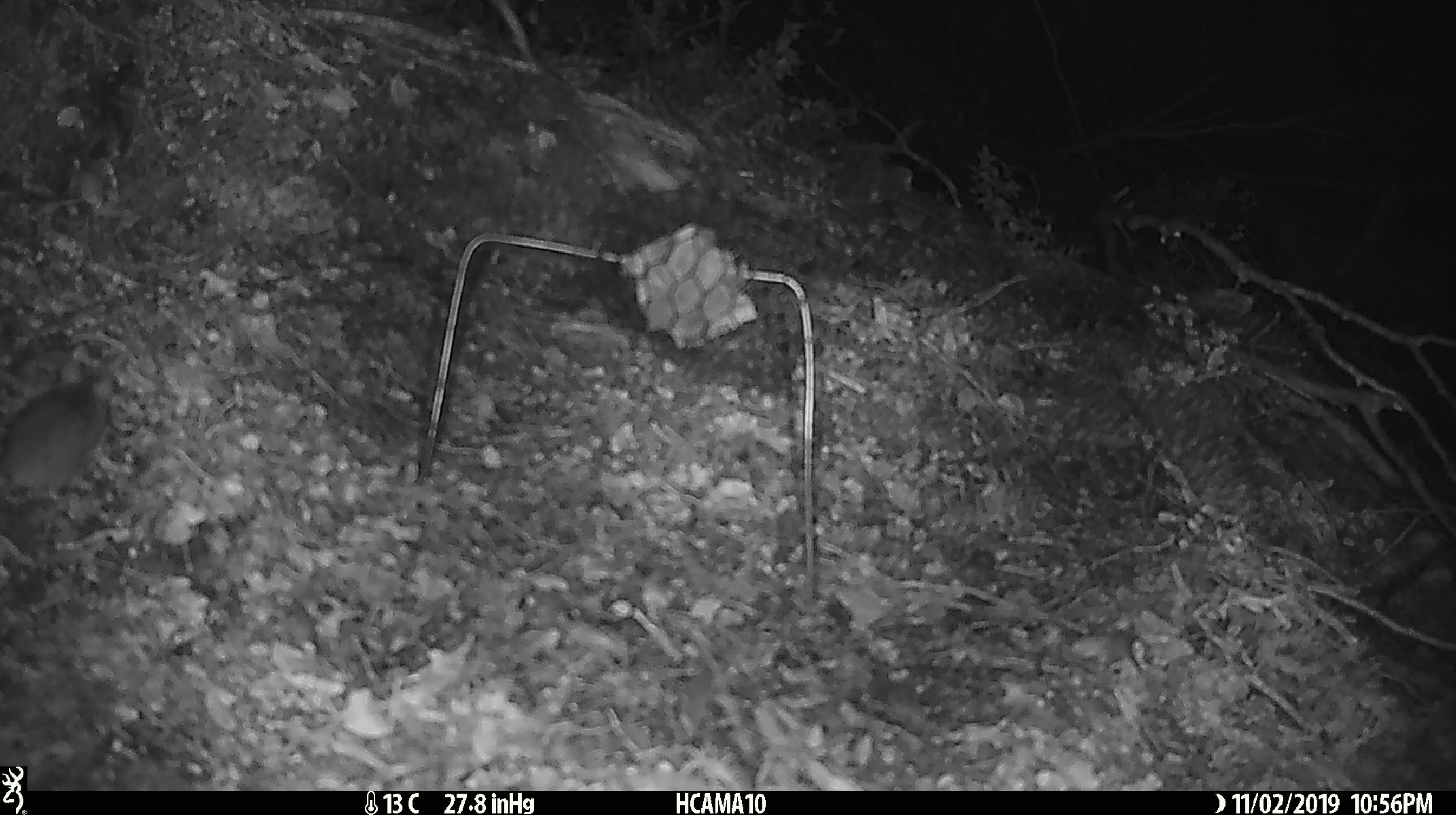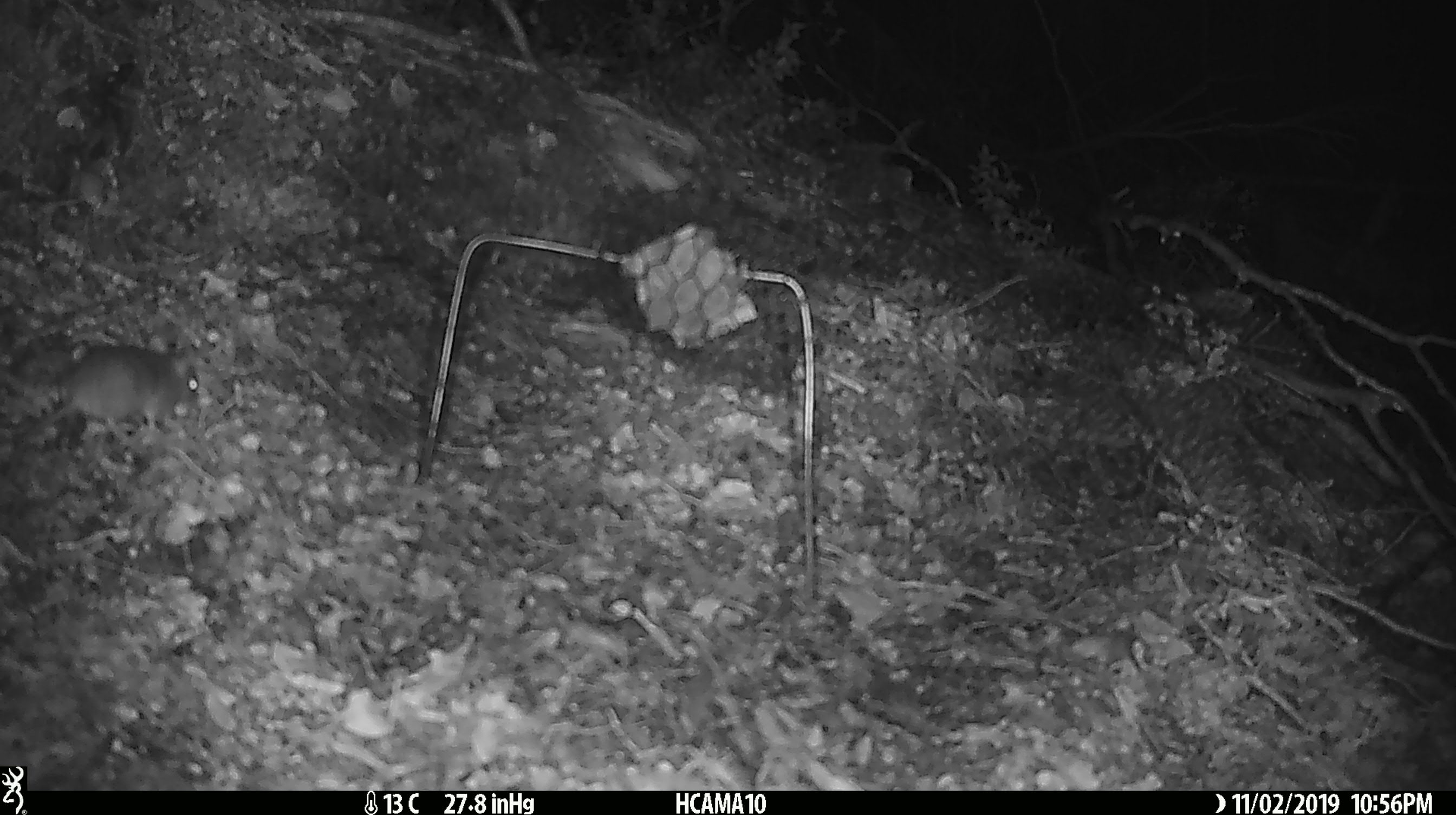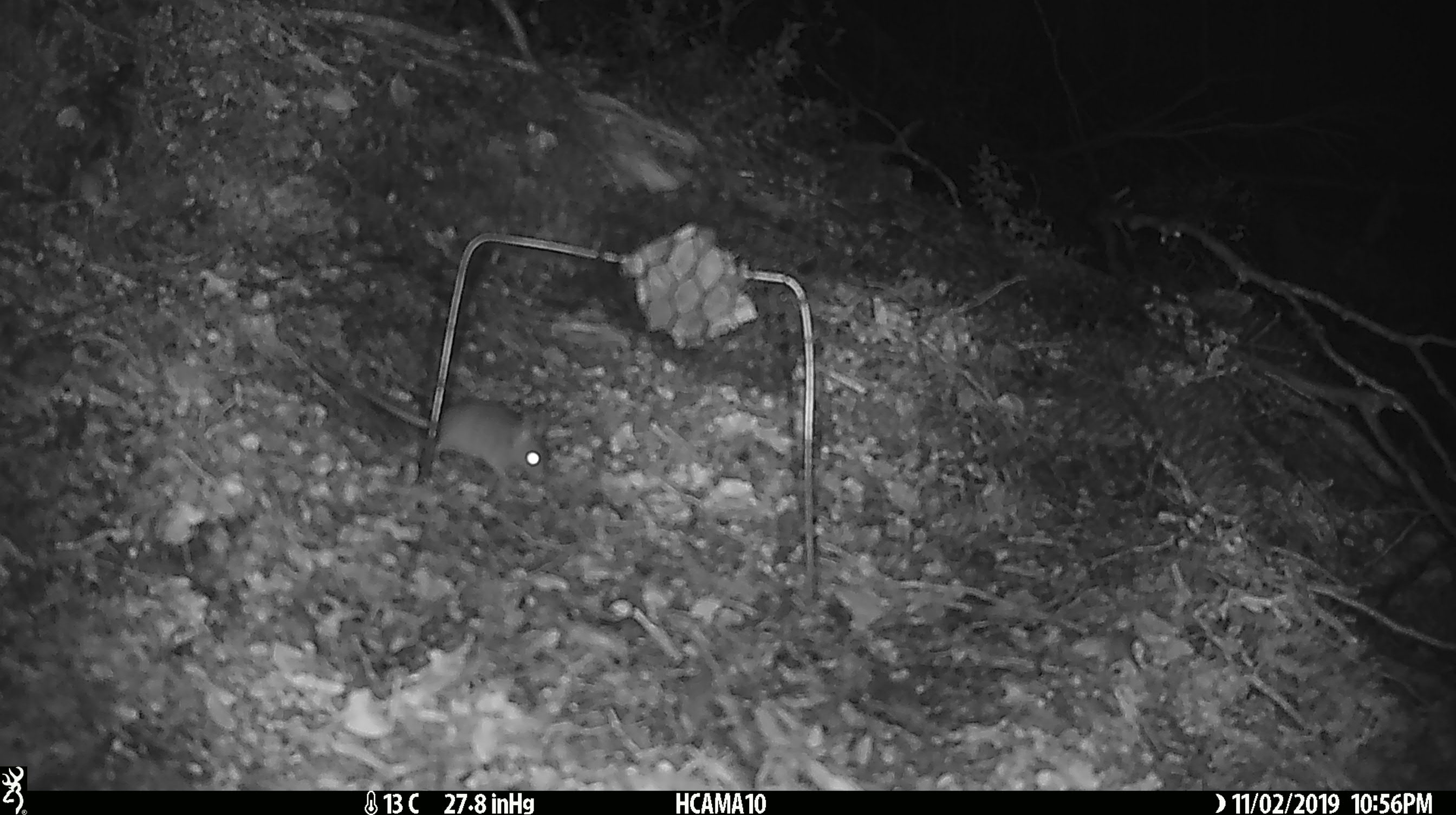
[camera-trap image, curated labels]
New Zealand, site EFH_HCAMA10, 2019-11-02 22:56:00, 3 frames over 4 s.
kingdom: Animalia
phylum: Chordata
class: Mammalia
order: Rodentia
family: Muridae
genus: Mus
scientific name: Mus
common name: mouse